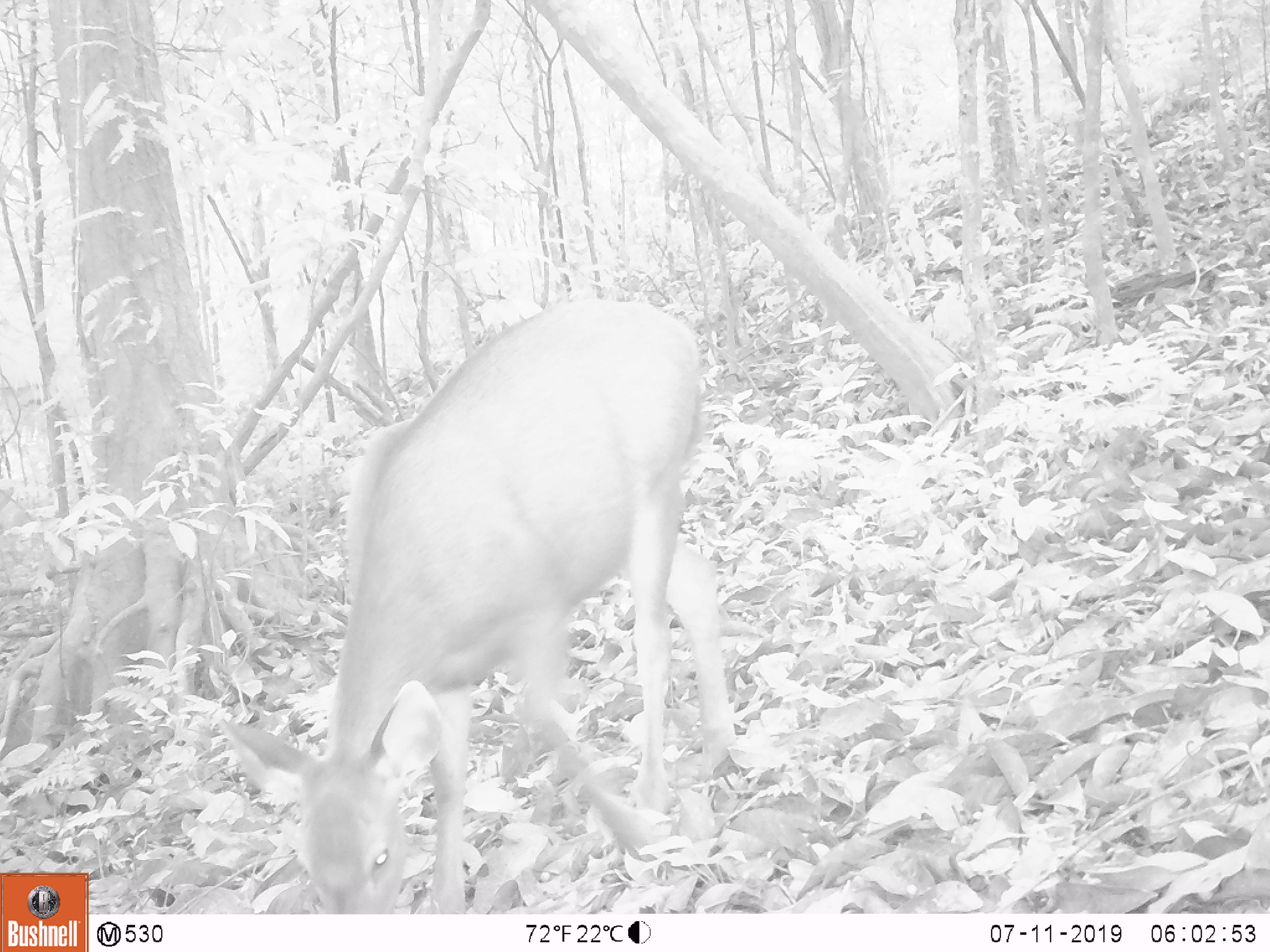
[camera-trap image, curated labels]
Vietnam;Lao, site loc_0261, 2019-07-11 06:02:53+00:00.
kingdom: Animalia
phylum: Chordata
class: Mammalia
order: Artiodactyla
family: Cervidae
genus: Rusa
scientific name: Rusa unicolor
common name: sambar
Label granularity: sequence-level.